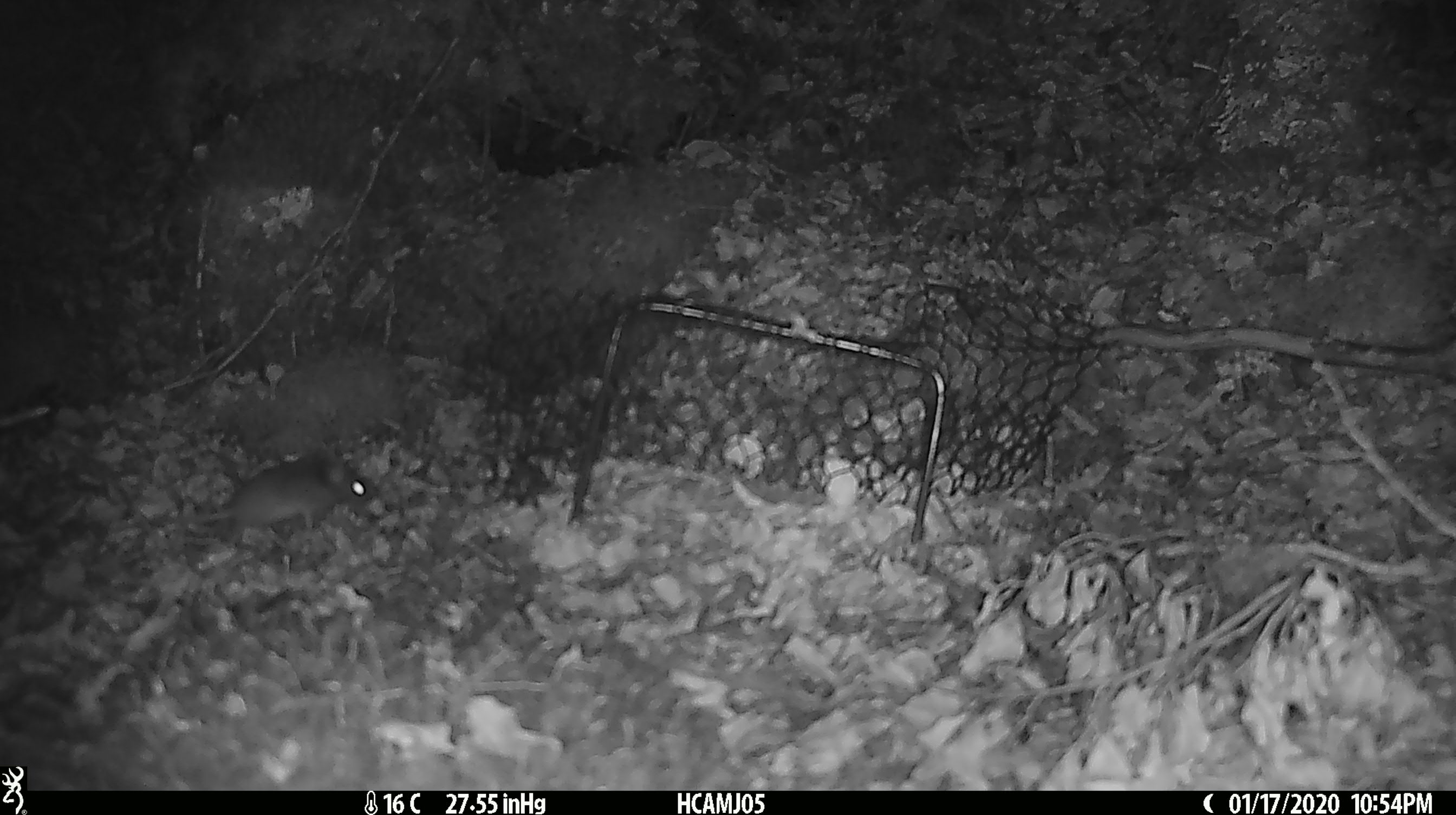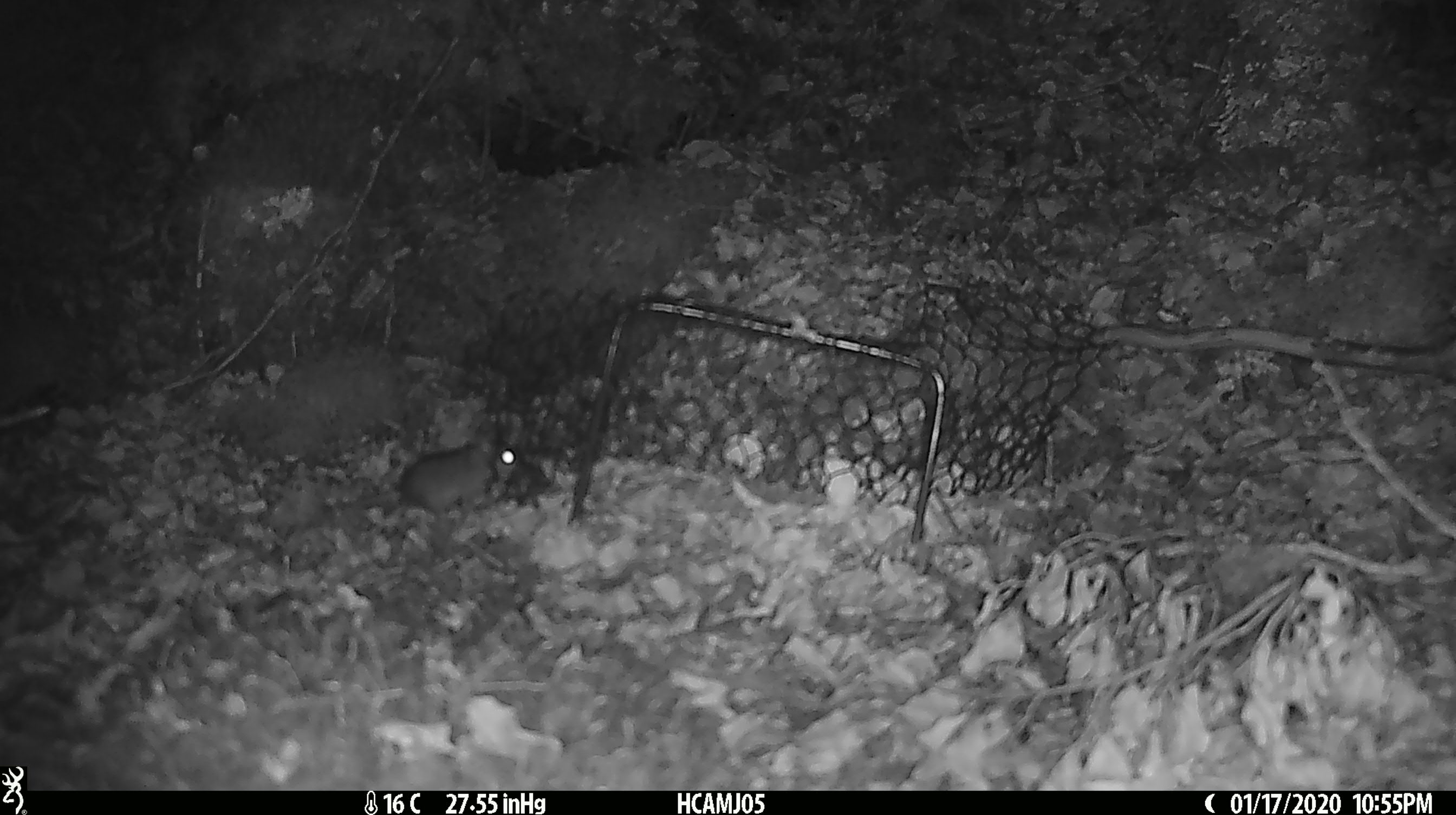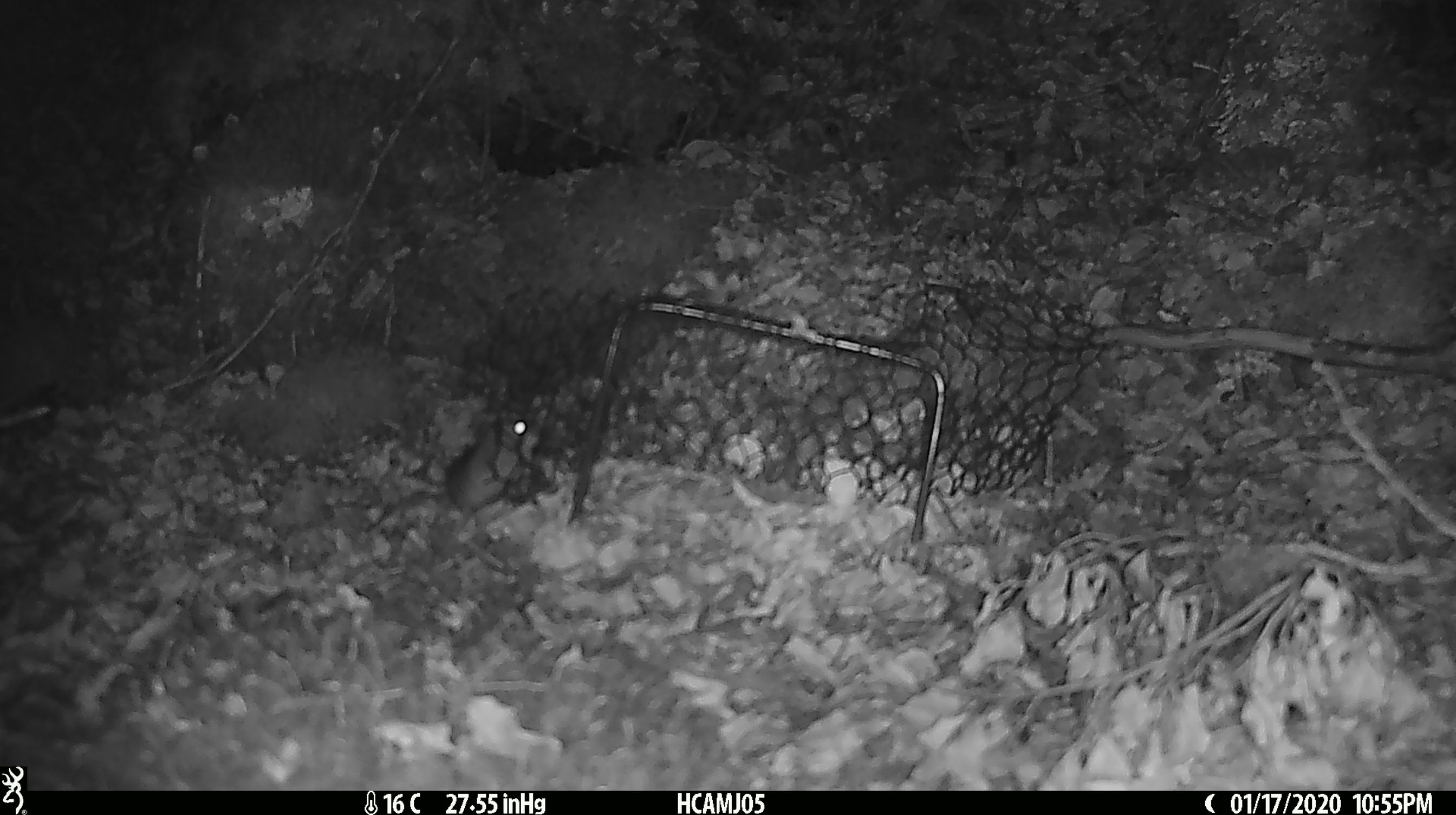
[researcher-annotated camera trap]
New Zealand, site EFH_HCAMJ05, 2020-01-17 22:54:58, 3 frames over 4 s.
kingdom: Animalia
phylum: Chordata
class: Mammalia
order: Rodentia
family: Muridae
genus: Mus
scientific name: Mus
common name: mouse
Mouse (Mus).